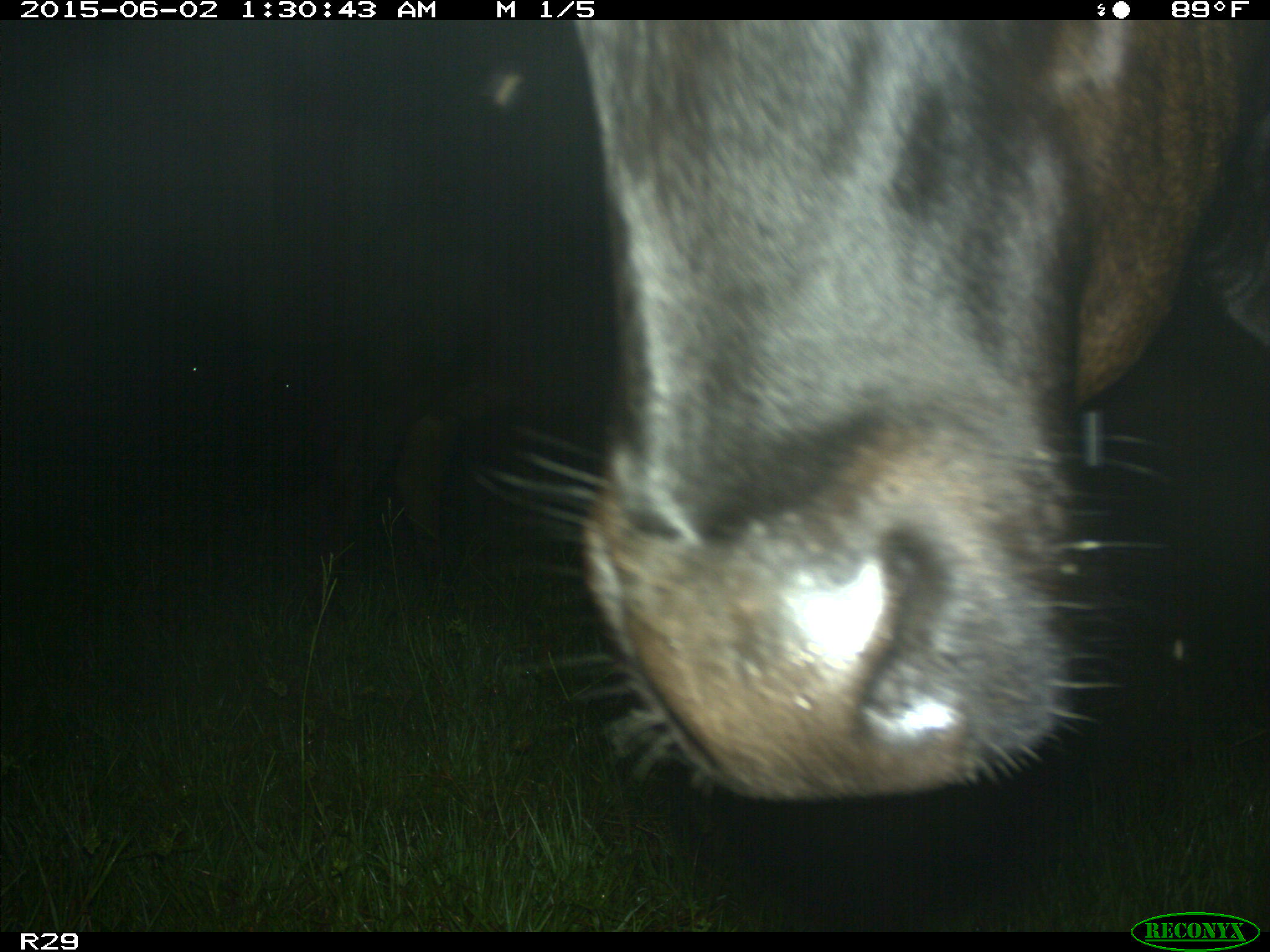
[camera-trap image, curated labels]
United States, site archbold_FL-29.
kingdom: Animalia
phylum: Chordata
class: Mammalia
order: Artiodactyla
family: Bovidae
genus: Bos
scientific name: Bos taurus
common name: domestic cow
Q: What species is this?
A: Bos taurus (domestic cow).